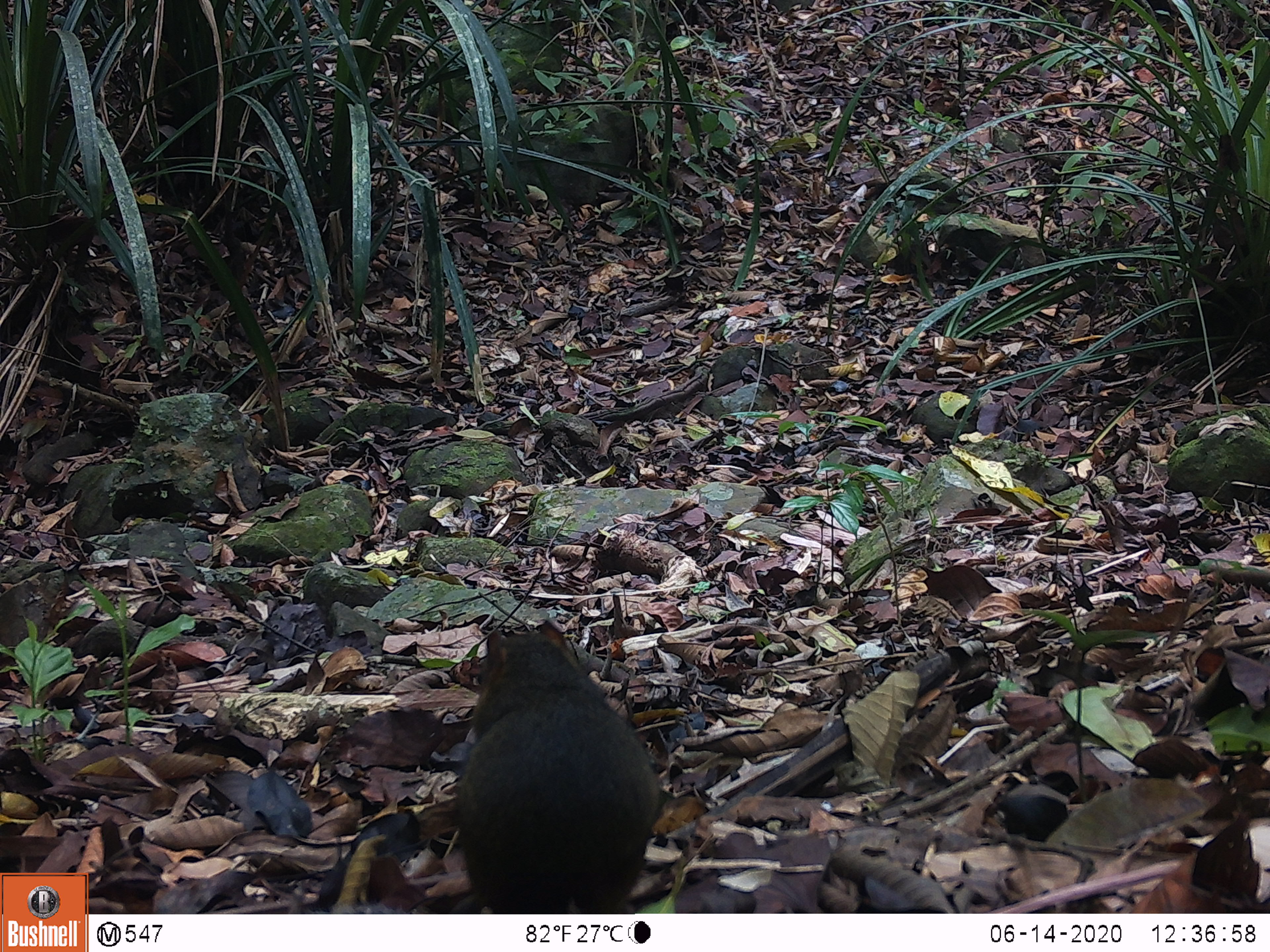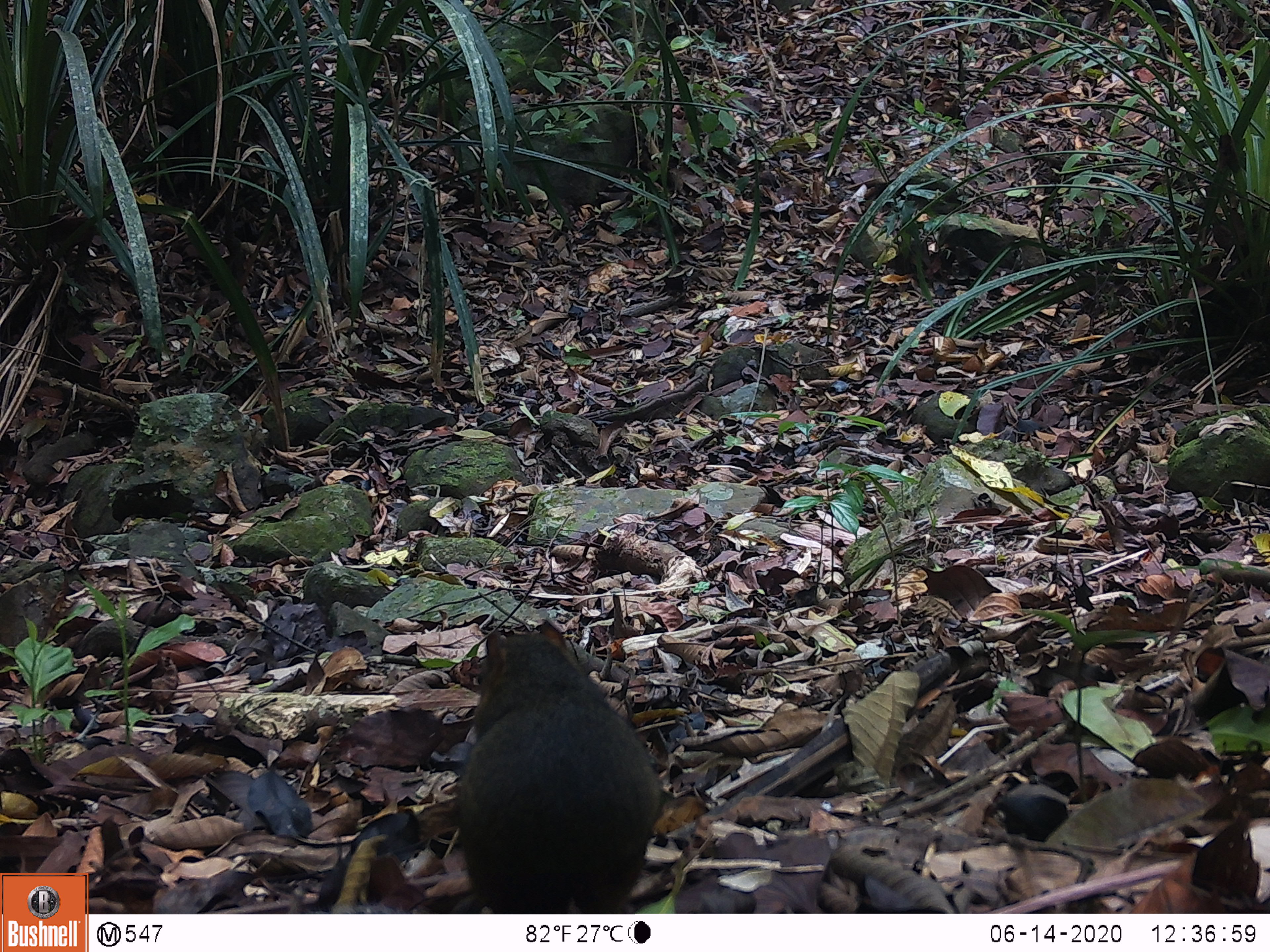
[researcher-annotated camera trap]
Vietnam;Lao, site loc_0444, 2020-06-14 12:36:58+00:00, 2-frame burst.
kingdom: Animalia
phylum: Chordata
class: Mammalia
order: Rodentia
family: Sciuridae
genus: Dremomys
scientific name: Dremomys rufigenis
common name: red-cheeked squirrel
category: red cheeked squirrel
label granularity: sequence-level